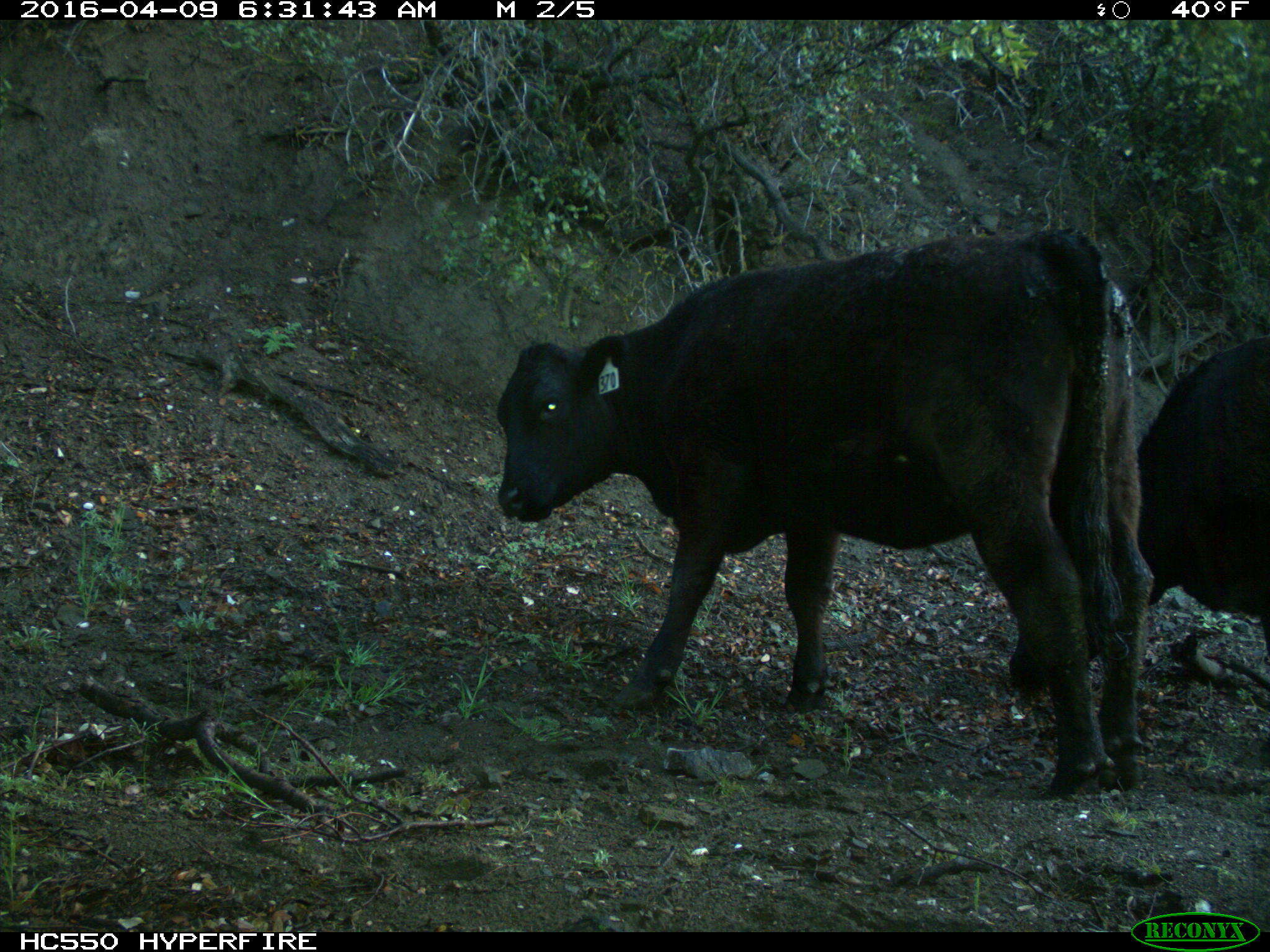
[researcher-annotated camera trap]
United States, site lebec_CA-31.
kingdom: Animalia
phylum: Chordata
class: Mammalia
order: Artiodactyla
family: Bovidae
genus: Bos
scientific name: Bos taurus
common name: domestic cow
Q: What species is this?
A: Bos taurus (domestic cow).